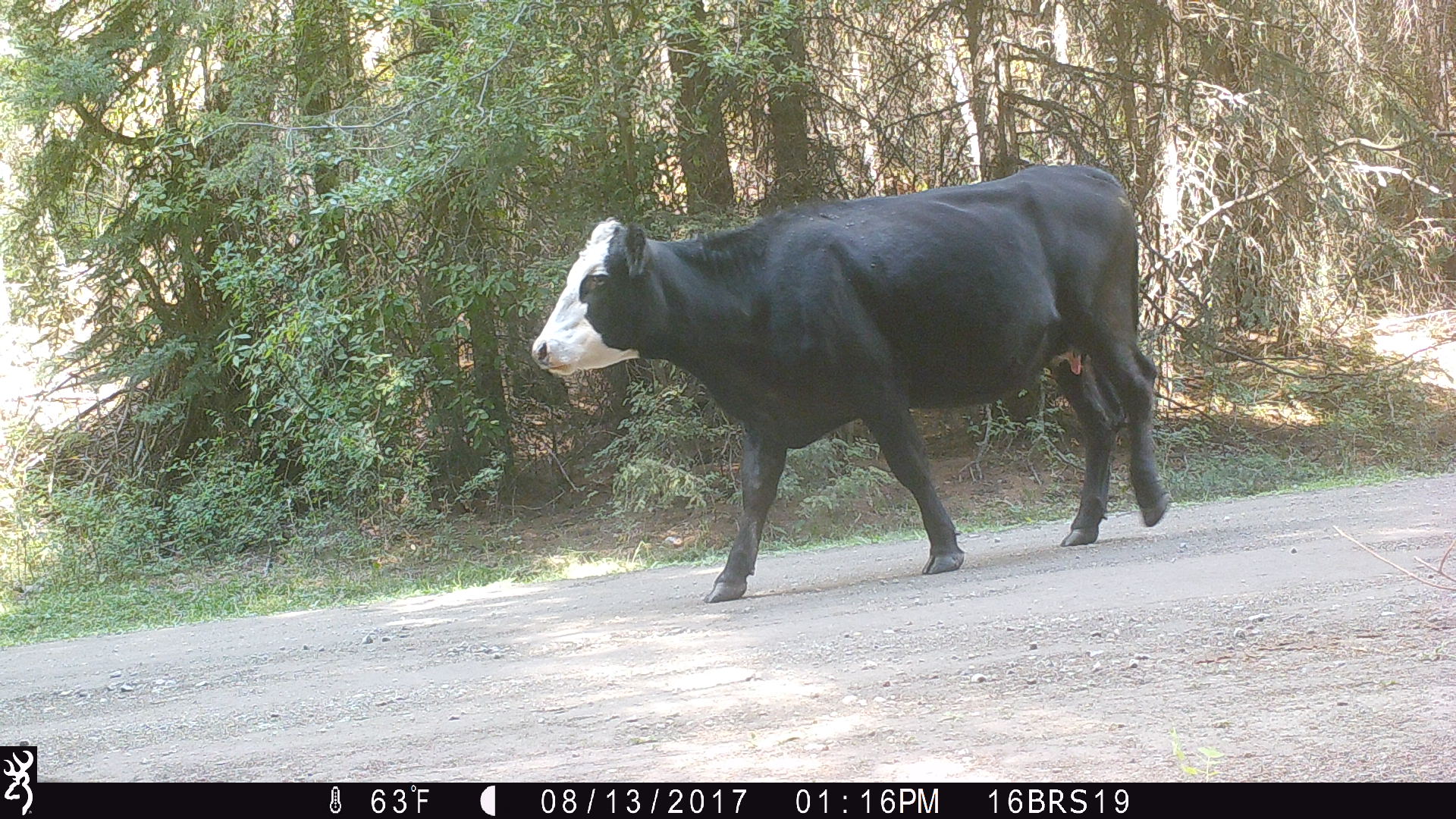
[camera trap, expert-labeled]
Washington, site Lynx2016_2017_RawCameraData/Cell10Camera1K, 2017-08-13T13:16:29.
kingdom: Animalia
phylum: Chordata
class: Mammalia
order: Artiodactyla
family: Bovidae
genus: Bos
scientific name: Bos taurus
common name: domestic cattle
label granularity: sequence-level